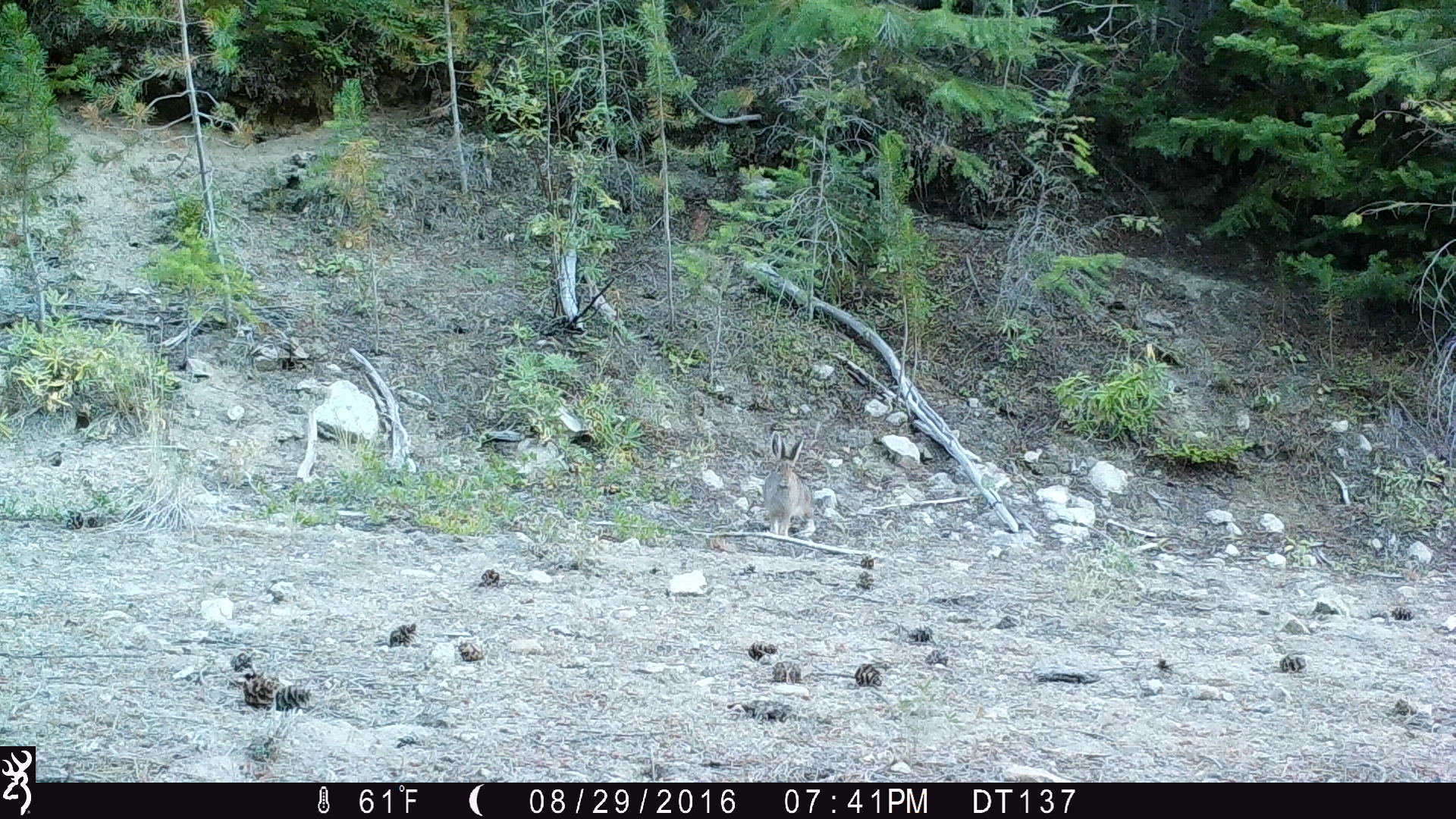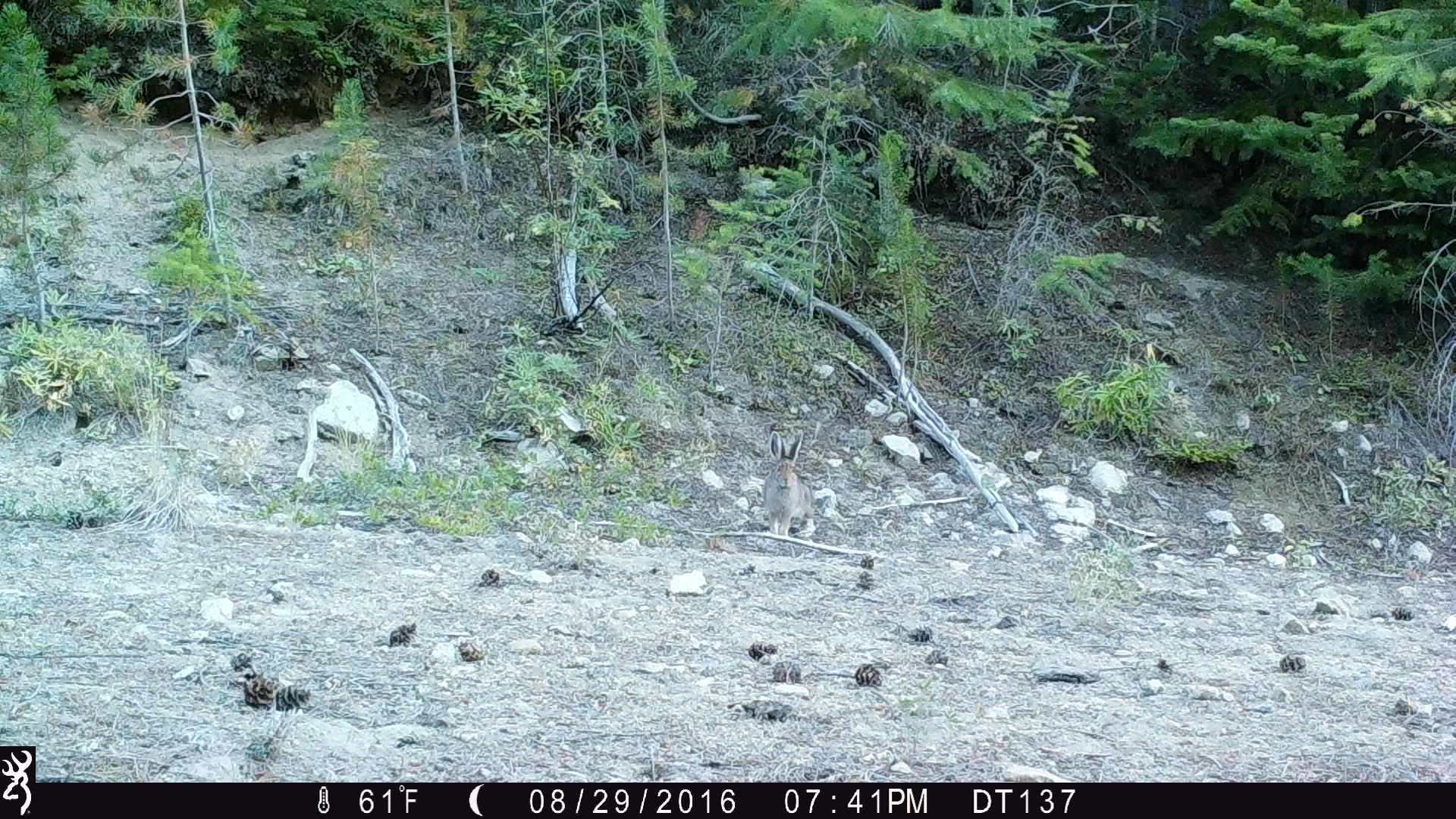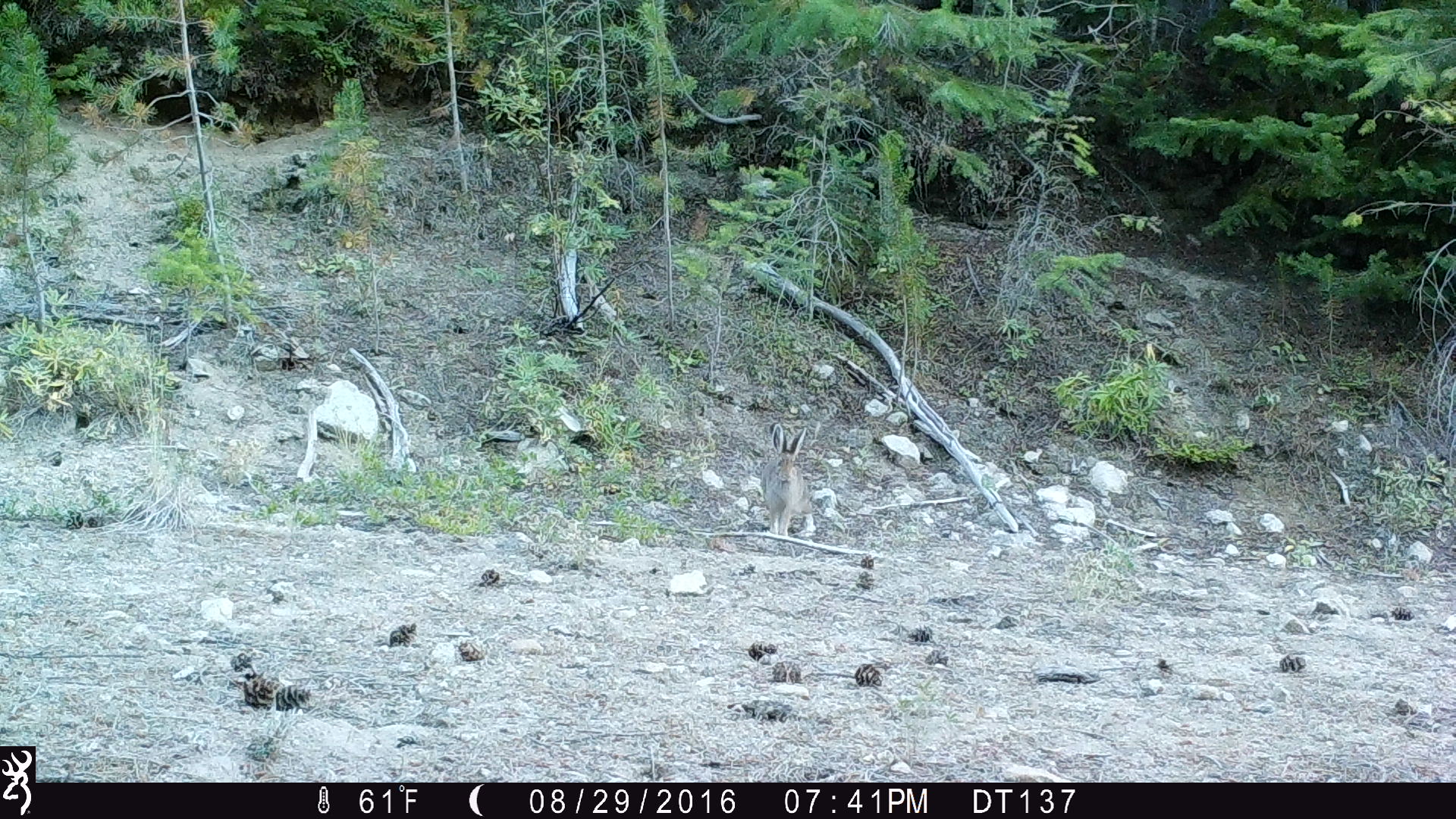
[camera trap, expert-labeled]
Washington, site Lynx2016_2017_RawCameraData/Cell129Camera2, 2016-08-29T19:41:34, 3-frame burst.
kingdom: Animalia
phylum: Chordata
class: Mammalia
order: Lagomorpha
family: Leporidae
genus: Lepus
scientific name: Lepus americanus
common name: snowshoe hare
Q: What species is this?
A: Lepus americanus (snowshoe hare).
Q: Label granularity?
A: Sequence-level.